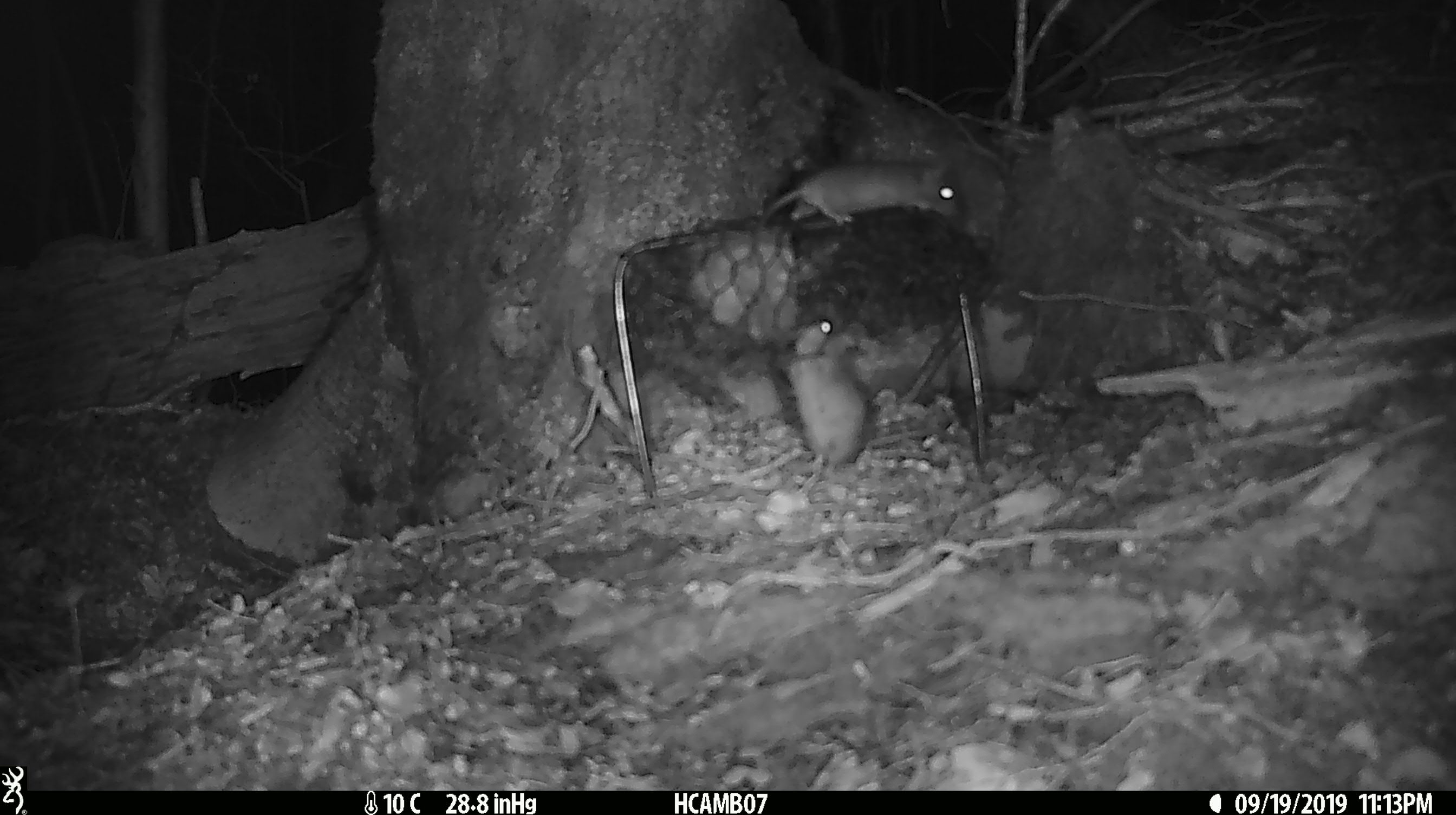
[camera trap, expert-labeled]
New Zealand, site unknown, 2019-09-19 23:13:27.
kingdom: Animalia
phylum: Chordata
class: Mammalia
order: Rodentia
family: Muridae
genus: Mus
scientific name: Mus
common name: mouse